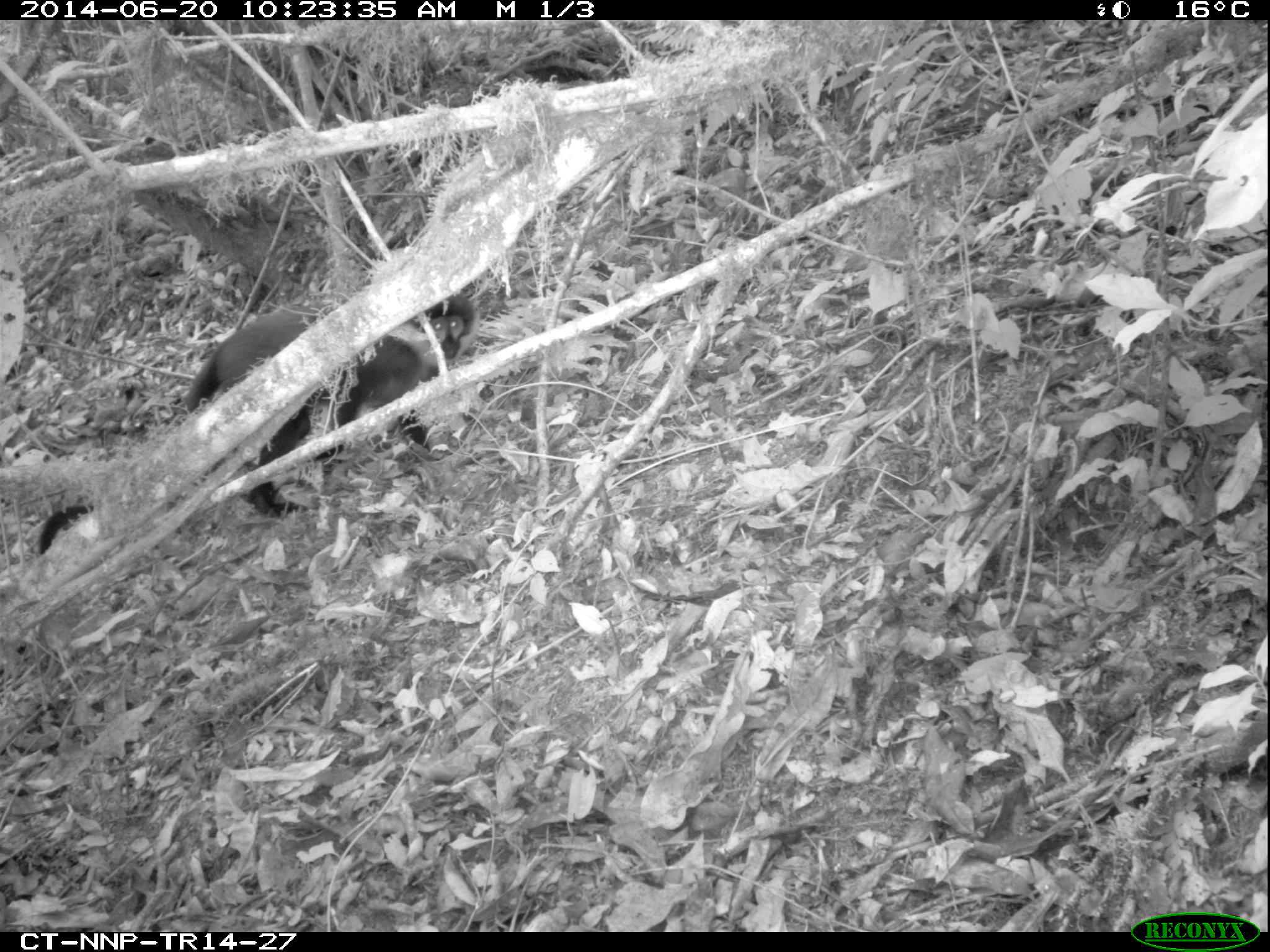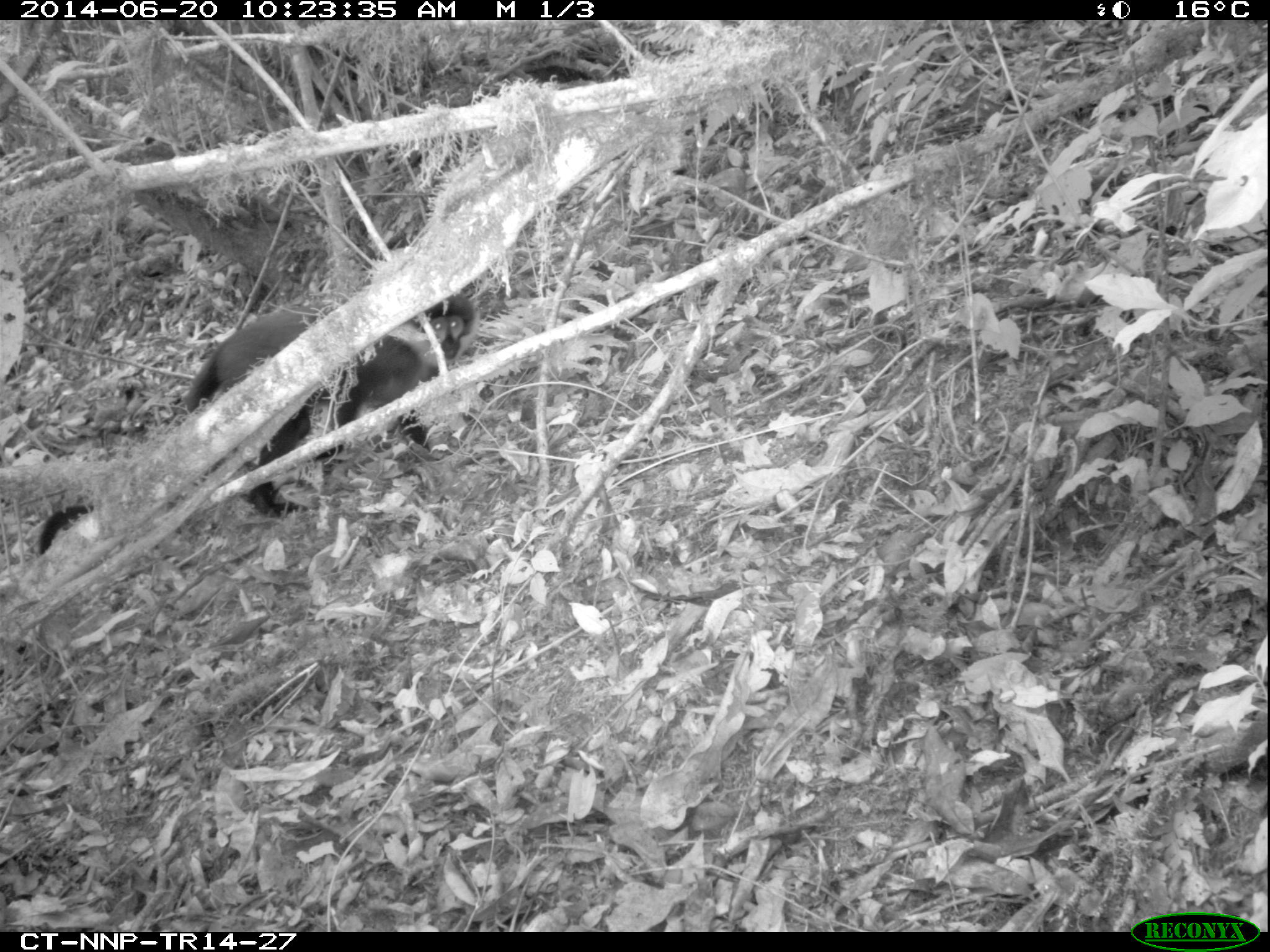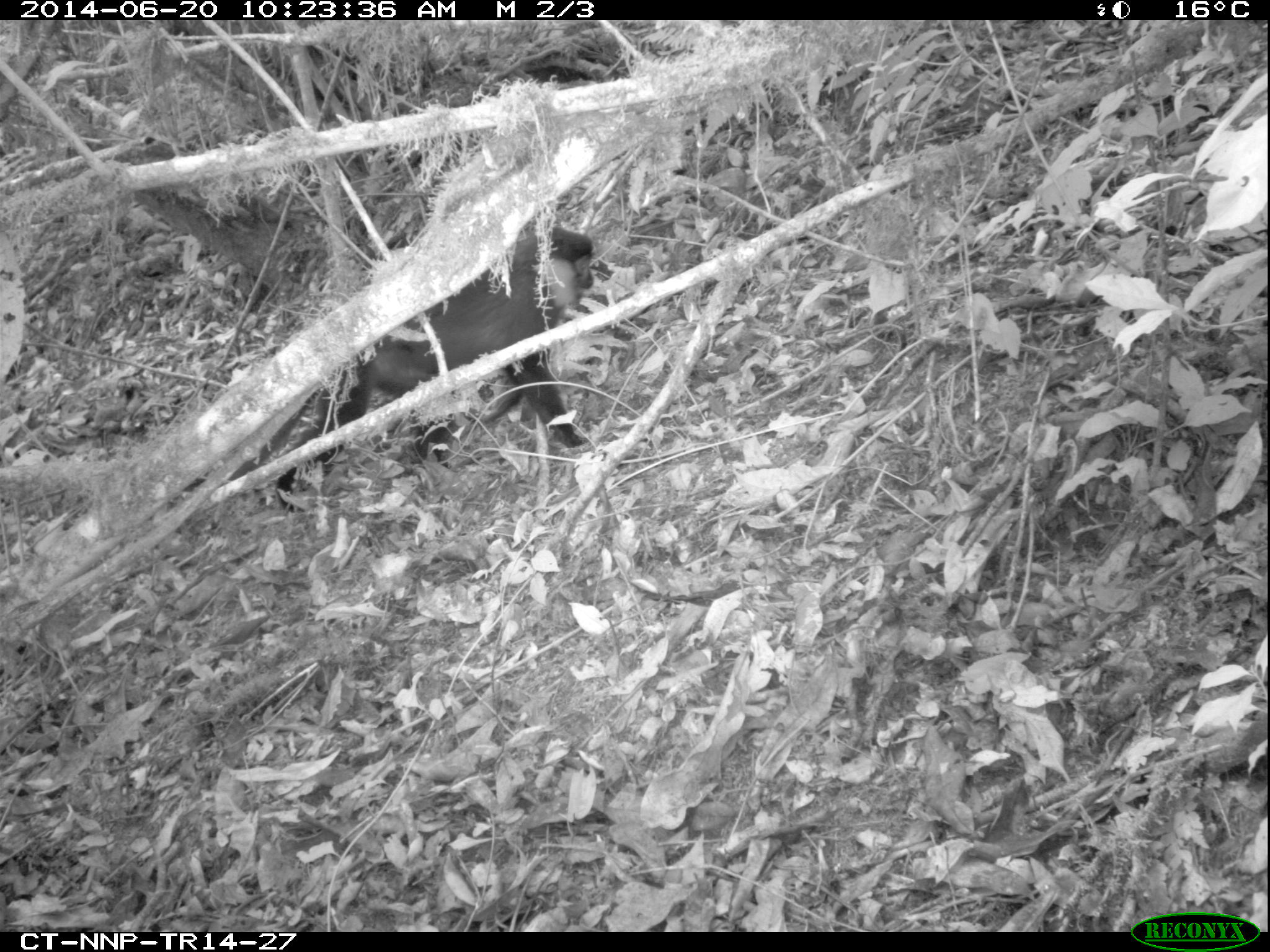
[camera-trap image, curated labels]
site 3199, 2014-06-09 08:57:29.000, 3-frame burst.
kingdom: Animalia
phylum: Chordata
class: Mammalia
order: Primates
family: Cercopithecidae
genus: Allochrocebus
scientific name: Allochrocebus lhoesti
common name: l'hoest's monkey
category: cercopithecus lhoesti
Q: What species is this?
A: Cercopithecus lhoesti (l'hoest's monkey) (Allochrocebus lhoesti).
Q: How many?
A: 1.